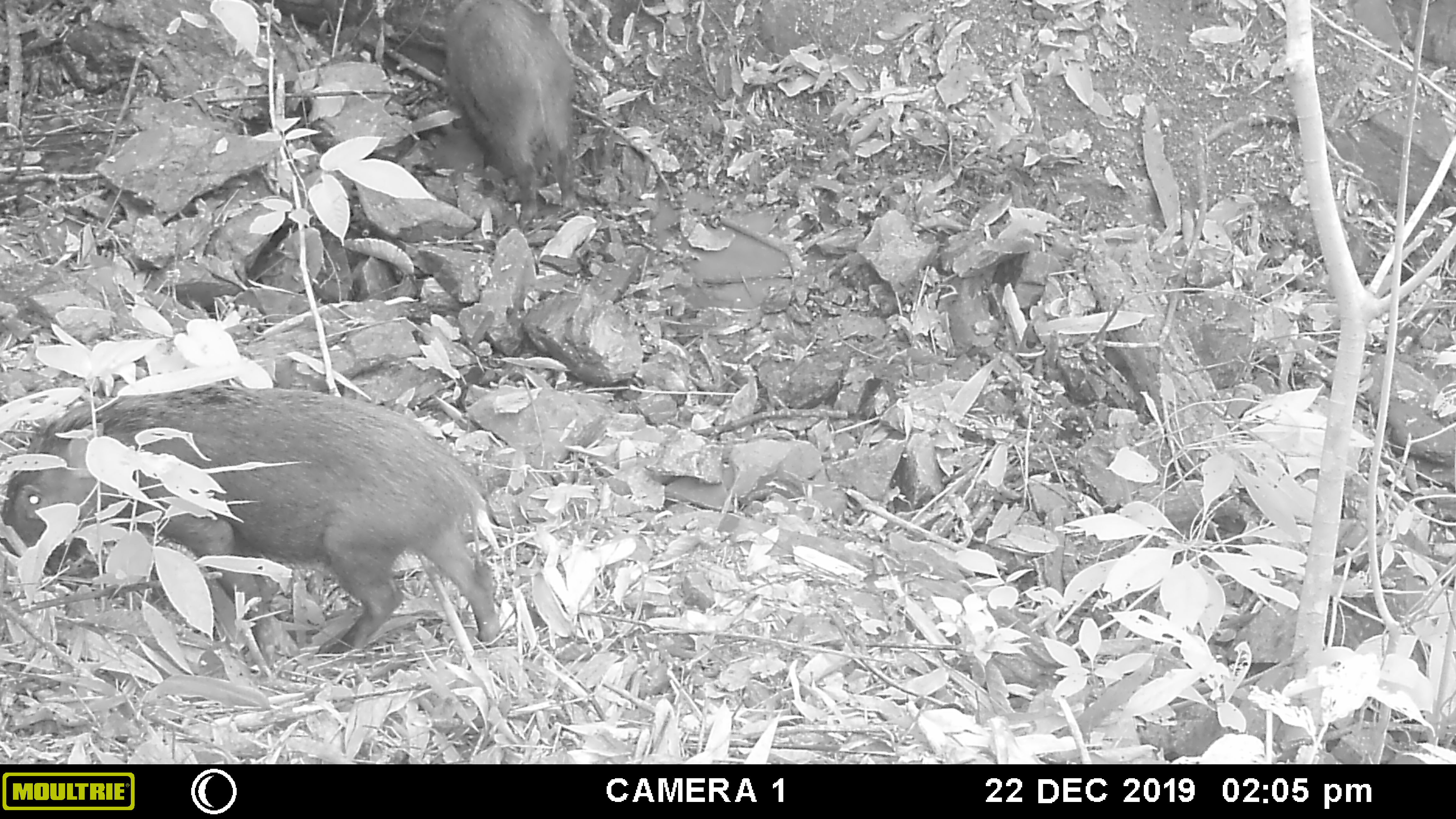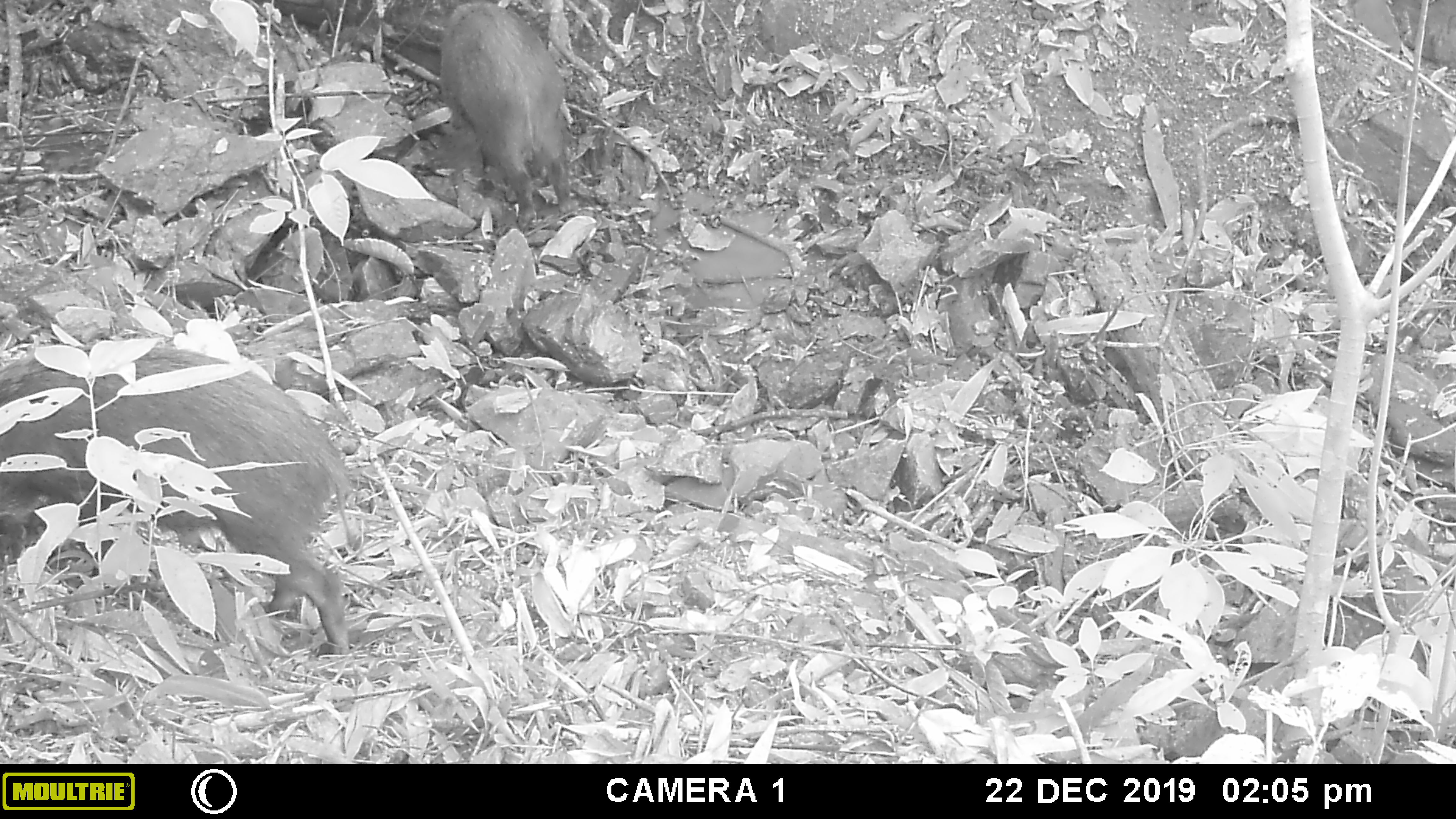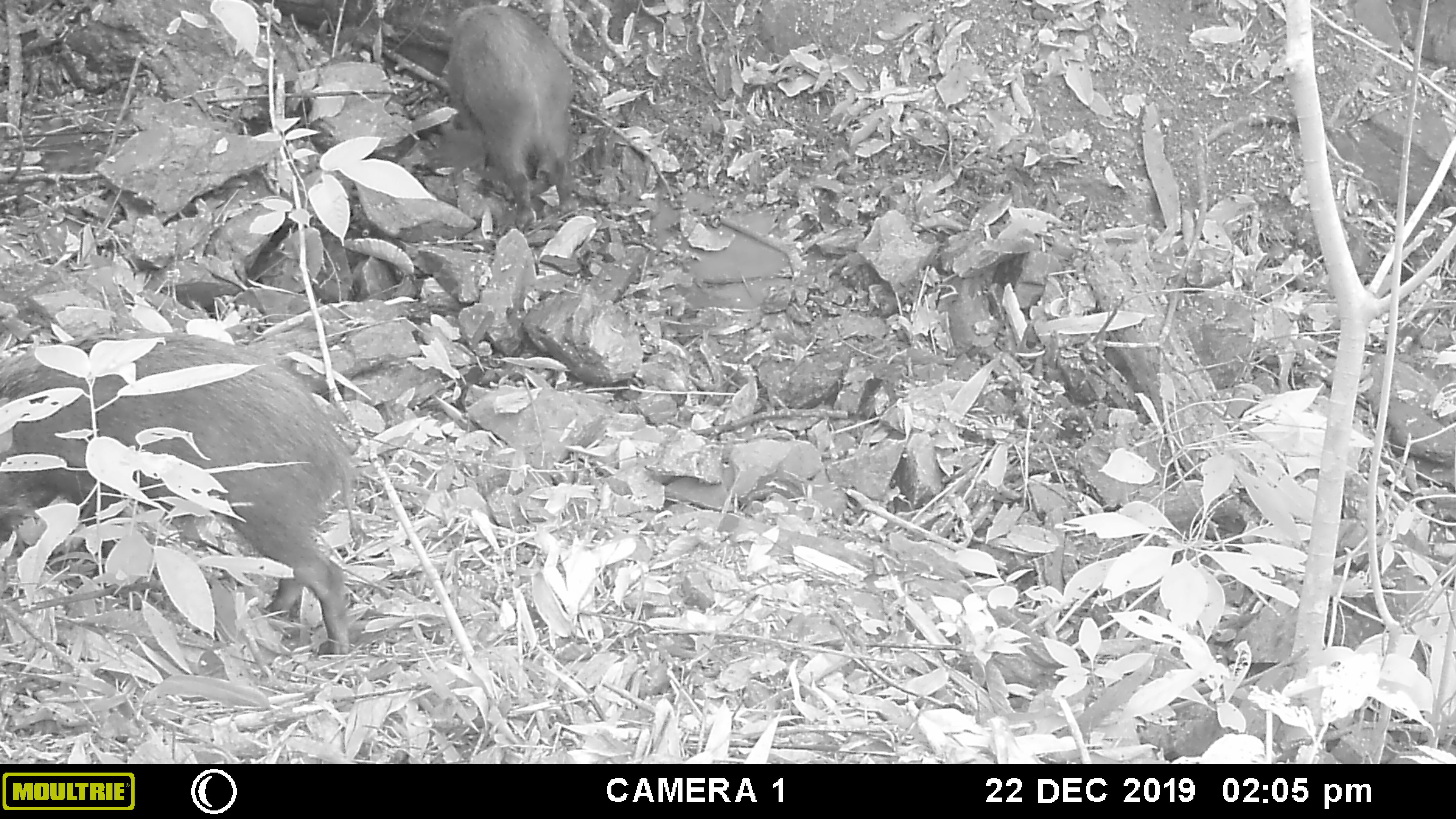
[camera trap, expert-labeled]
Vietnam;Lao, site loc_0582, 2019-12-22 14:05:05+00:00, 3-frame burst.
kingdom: Animalia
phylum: Chordata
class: Mammalia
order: Artiodactyla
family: Suidae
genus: Sus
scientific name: Sus scrofa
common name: eurasian wild pig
Eurasian wild pig (Sus scrofa). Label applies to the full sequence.